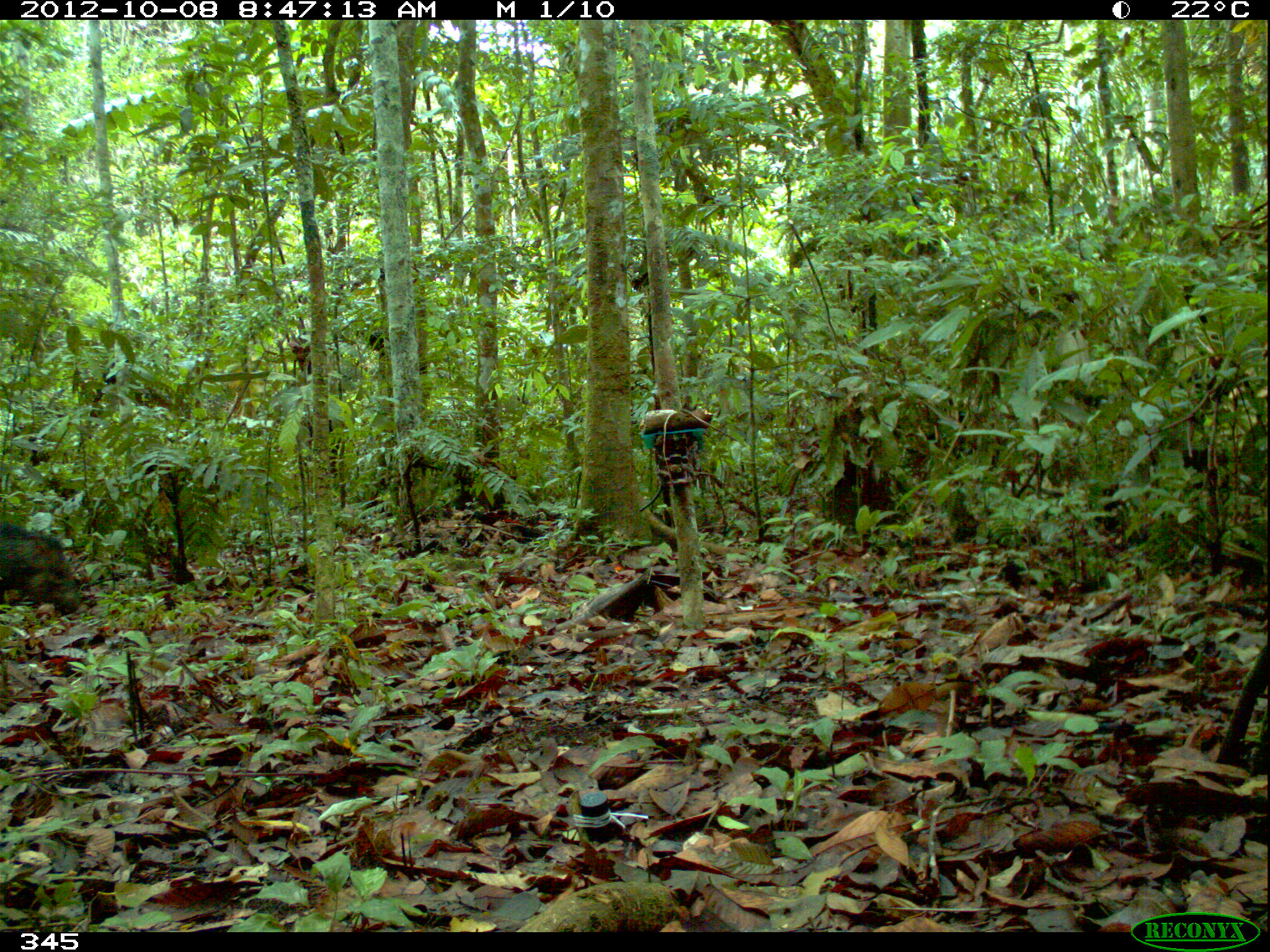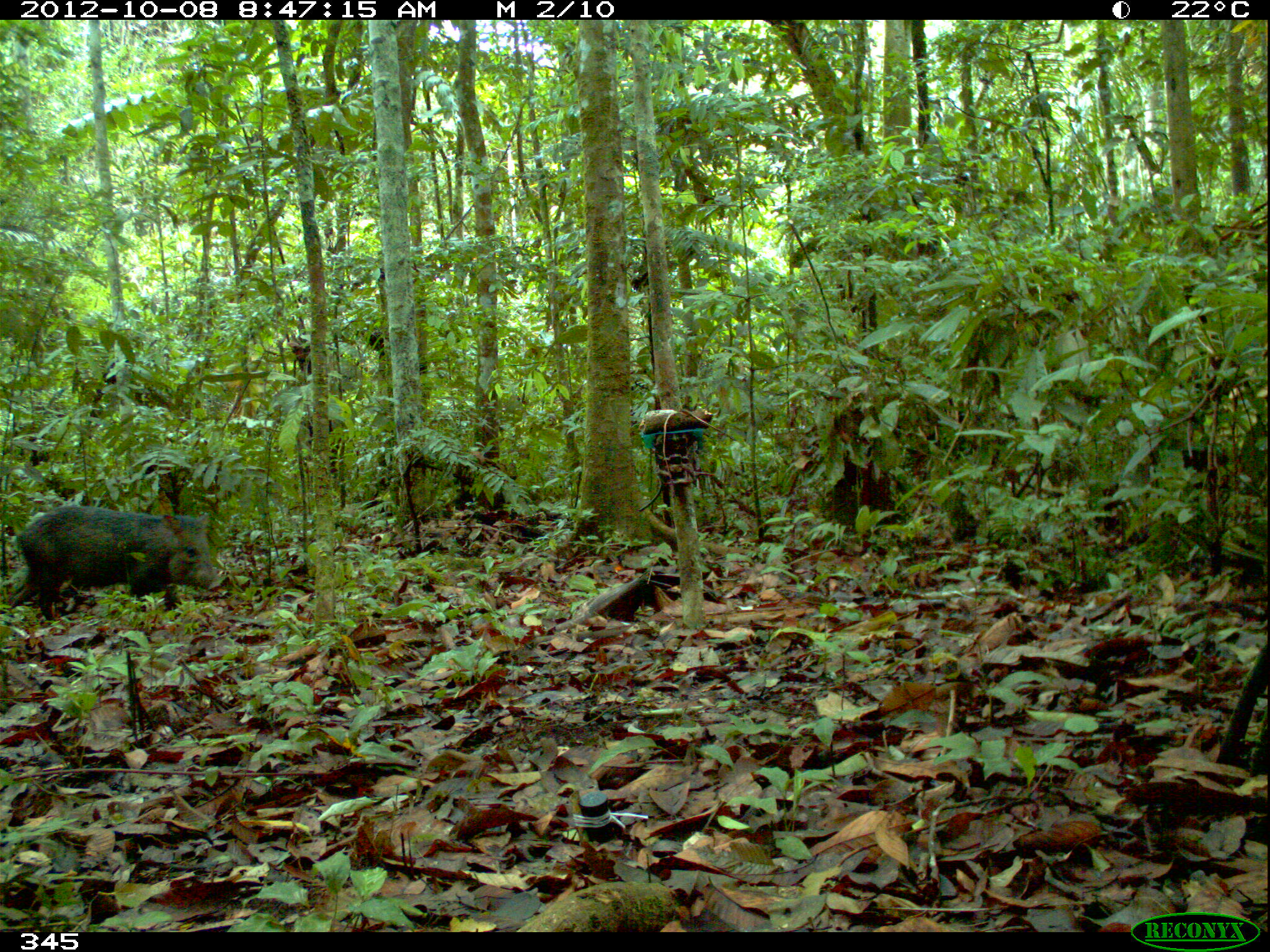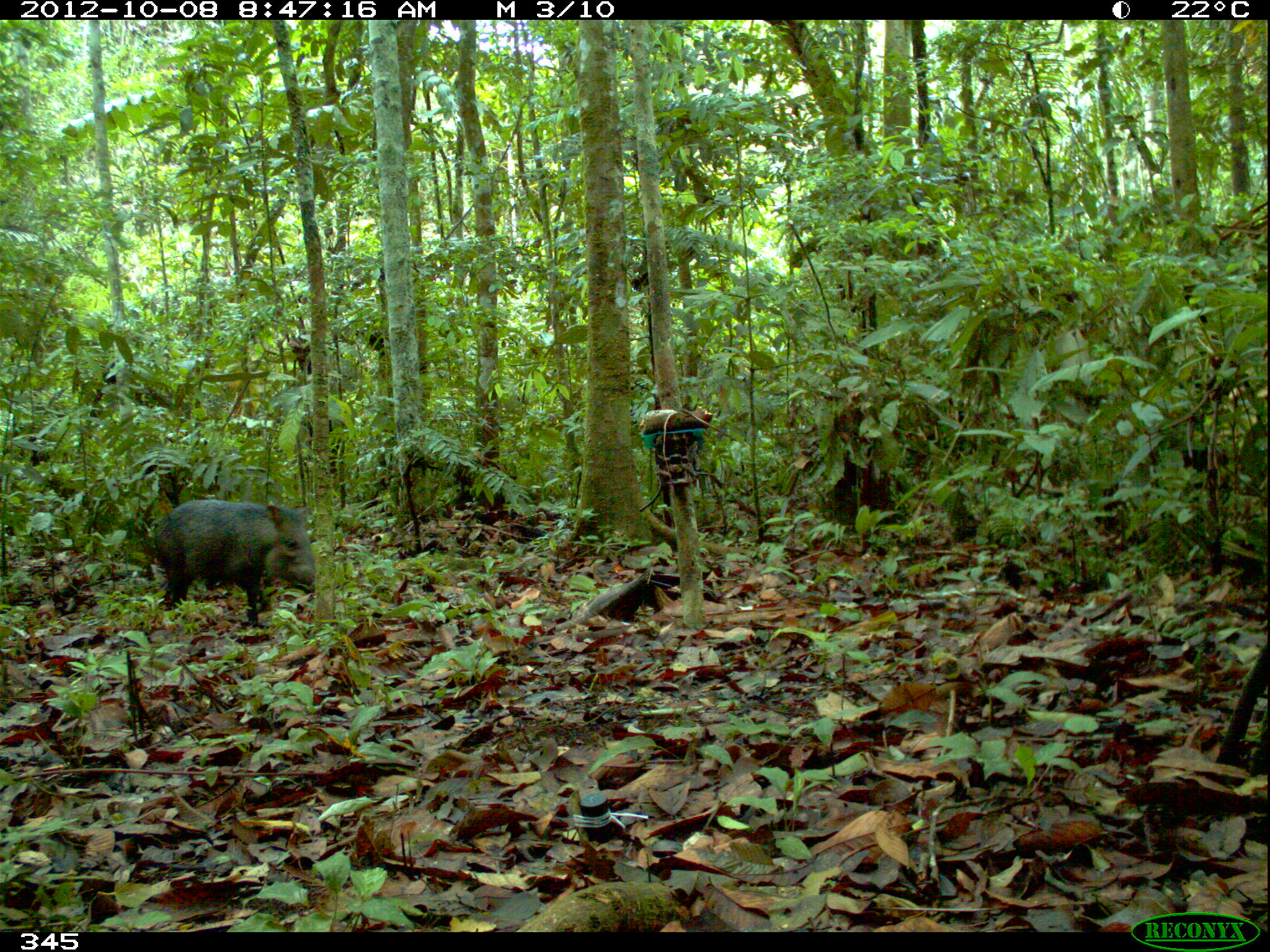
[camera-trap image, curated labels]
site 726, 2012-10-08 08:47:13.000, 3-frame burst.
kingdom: Animalia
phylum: Chordata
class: Mammalia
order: Artiodactyla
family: Tayassuidae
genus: Pecari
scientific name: Pecari tajacu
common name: collared peccary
Pecari tajacu (collared peccary).